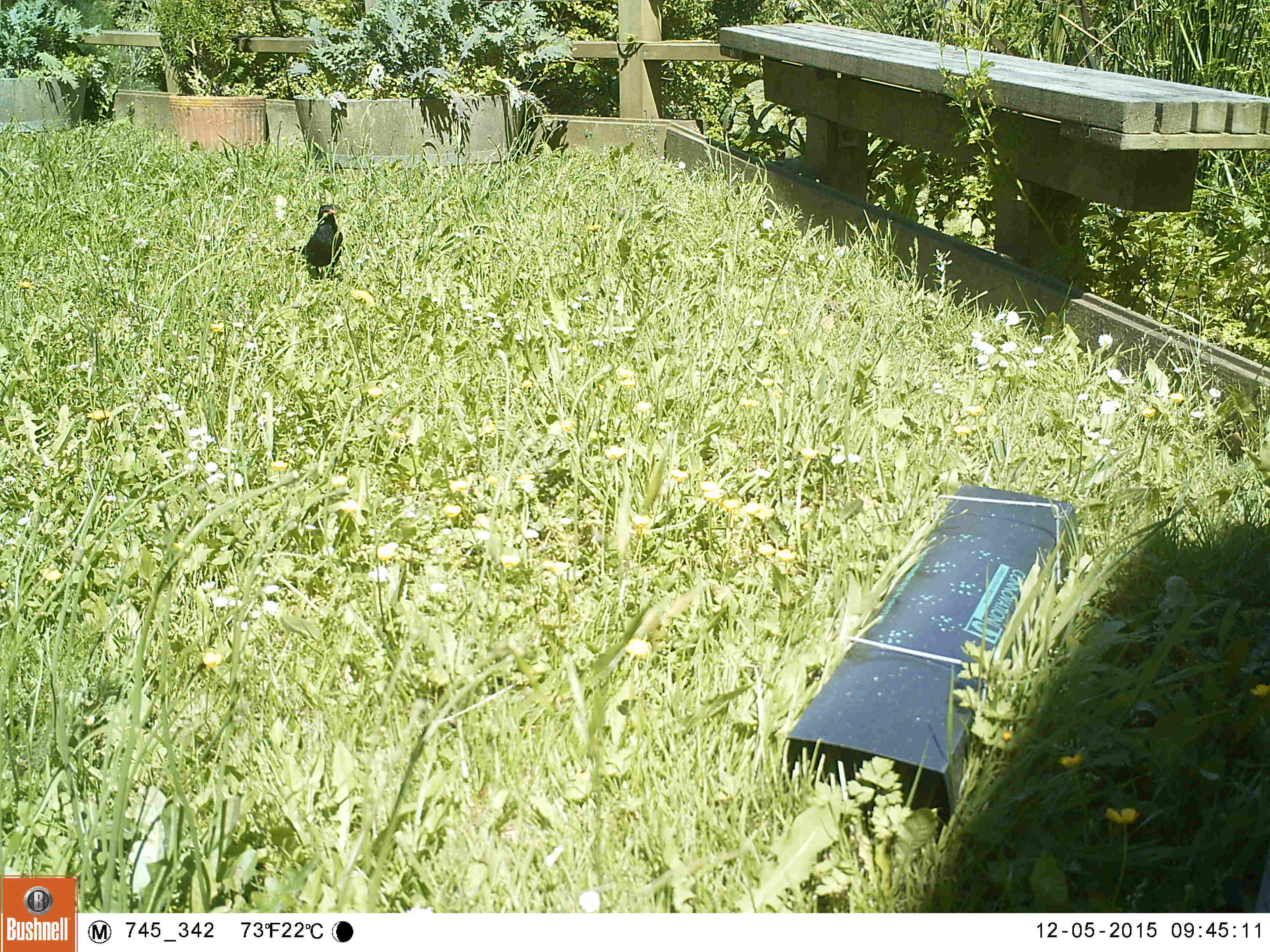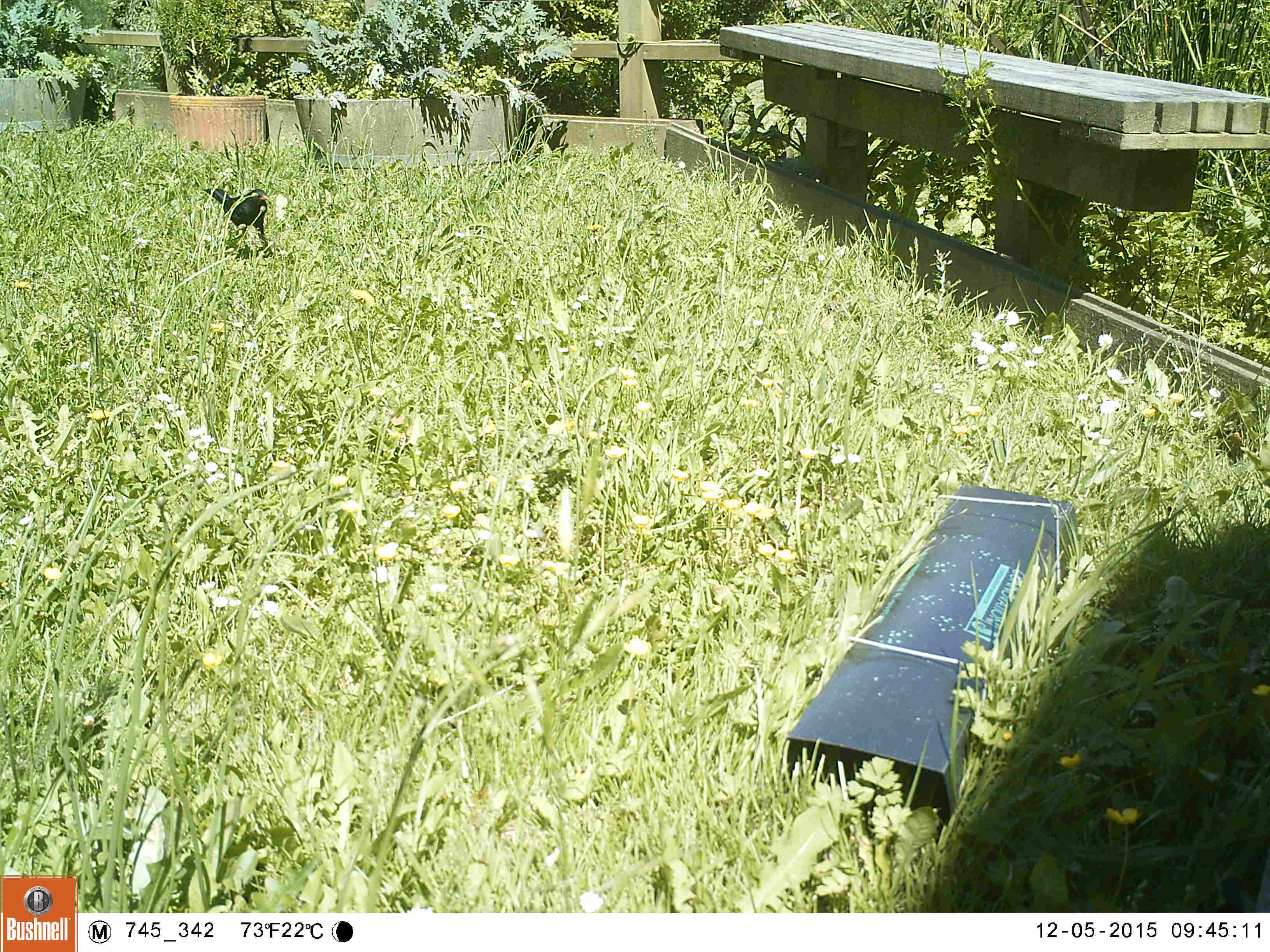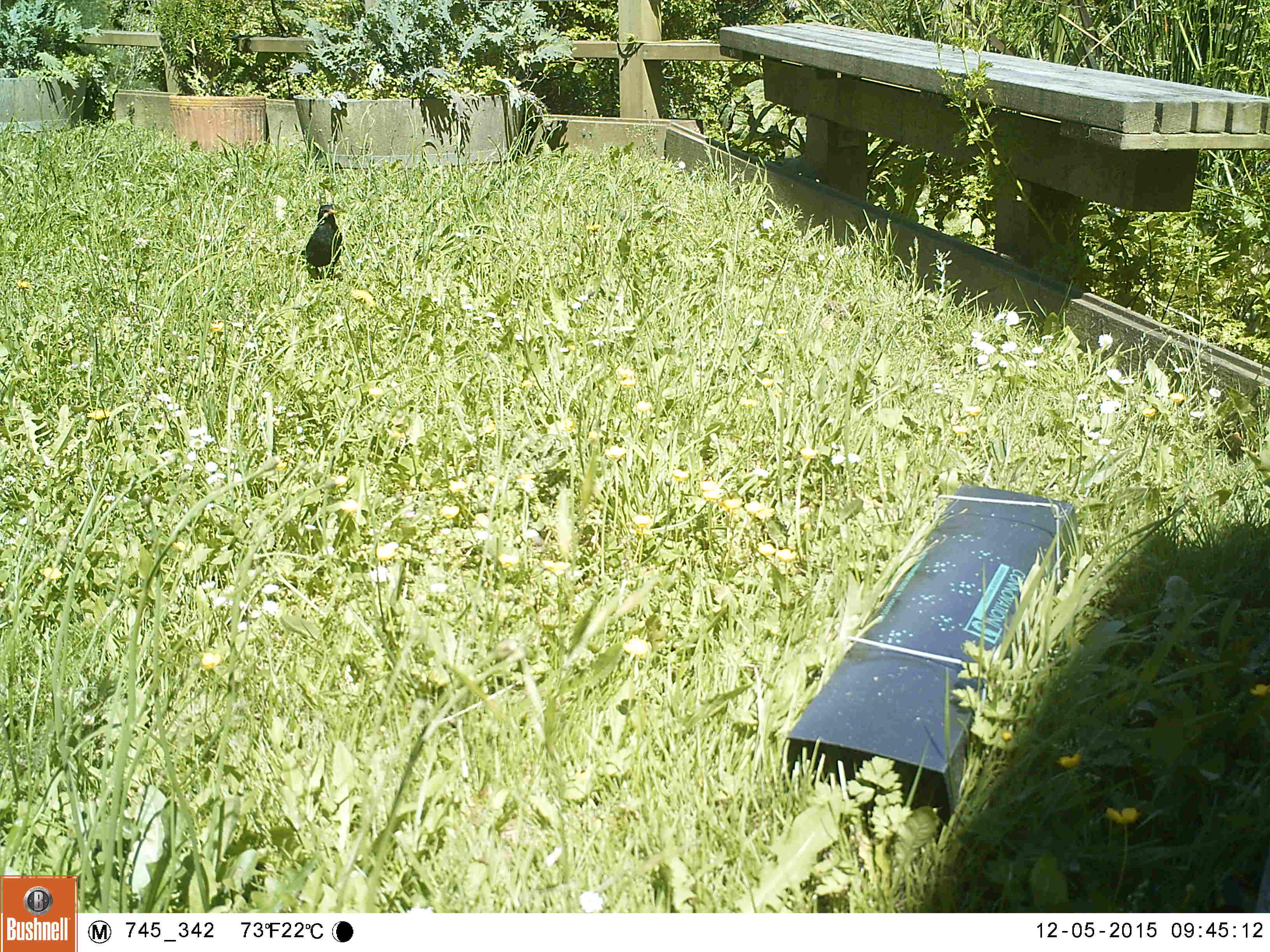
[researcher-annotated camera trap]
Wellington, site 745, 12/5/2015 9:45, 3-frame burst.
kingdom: Animalia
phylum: Chordata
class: Aves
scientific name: Aves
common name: bird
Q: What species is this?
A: Bird (Aves).